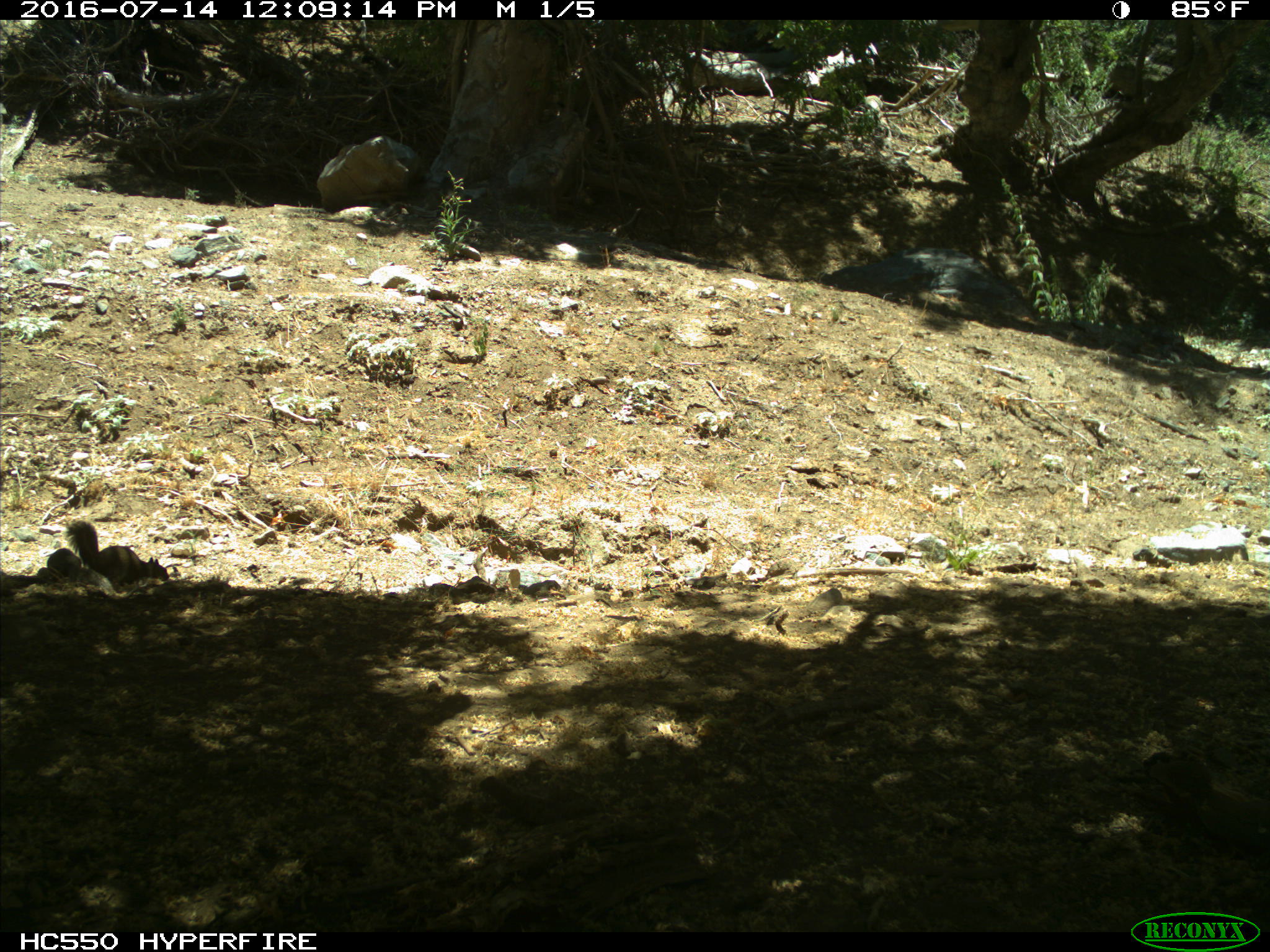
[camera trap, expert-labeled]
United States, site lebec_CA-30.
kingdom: Animalia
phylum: Chordata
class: Mammalia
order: Rodentia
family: Sciuridae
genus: Otospermophilus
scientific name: Otospermophilus beecheyi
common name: california ground squirrel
Otospermophilus beecheyi (california ground squirrel).